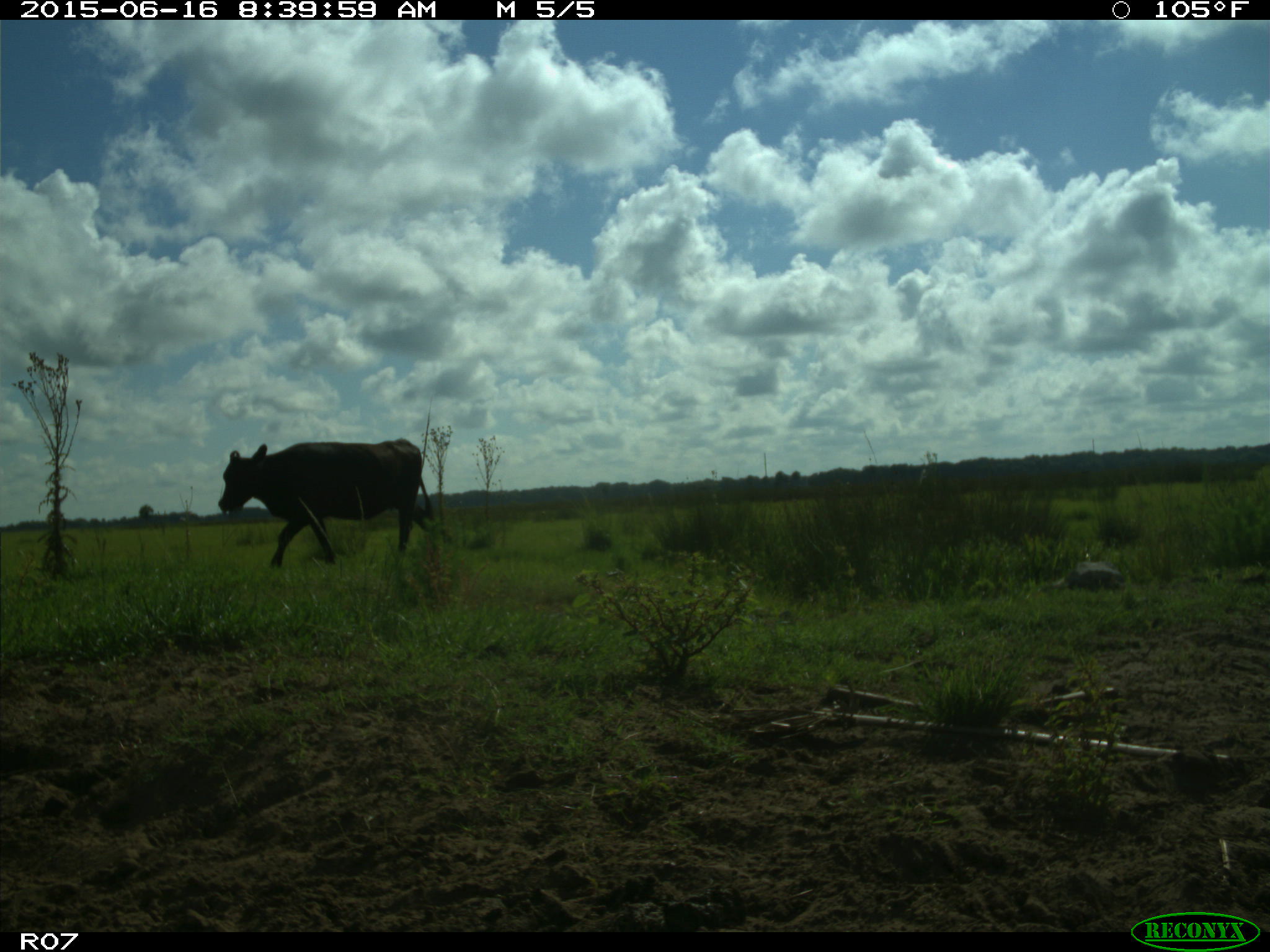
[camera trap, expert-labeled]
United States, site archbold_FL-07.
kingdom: Animalia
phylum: Chordata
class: Mammalia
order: Artiodactyla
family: Bovidae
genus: Bos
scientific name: Bos taurus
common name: domestic cow